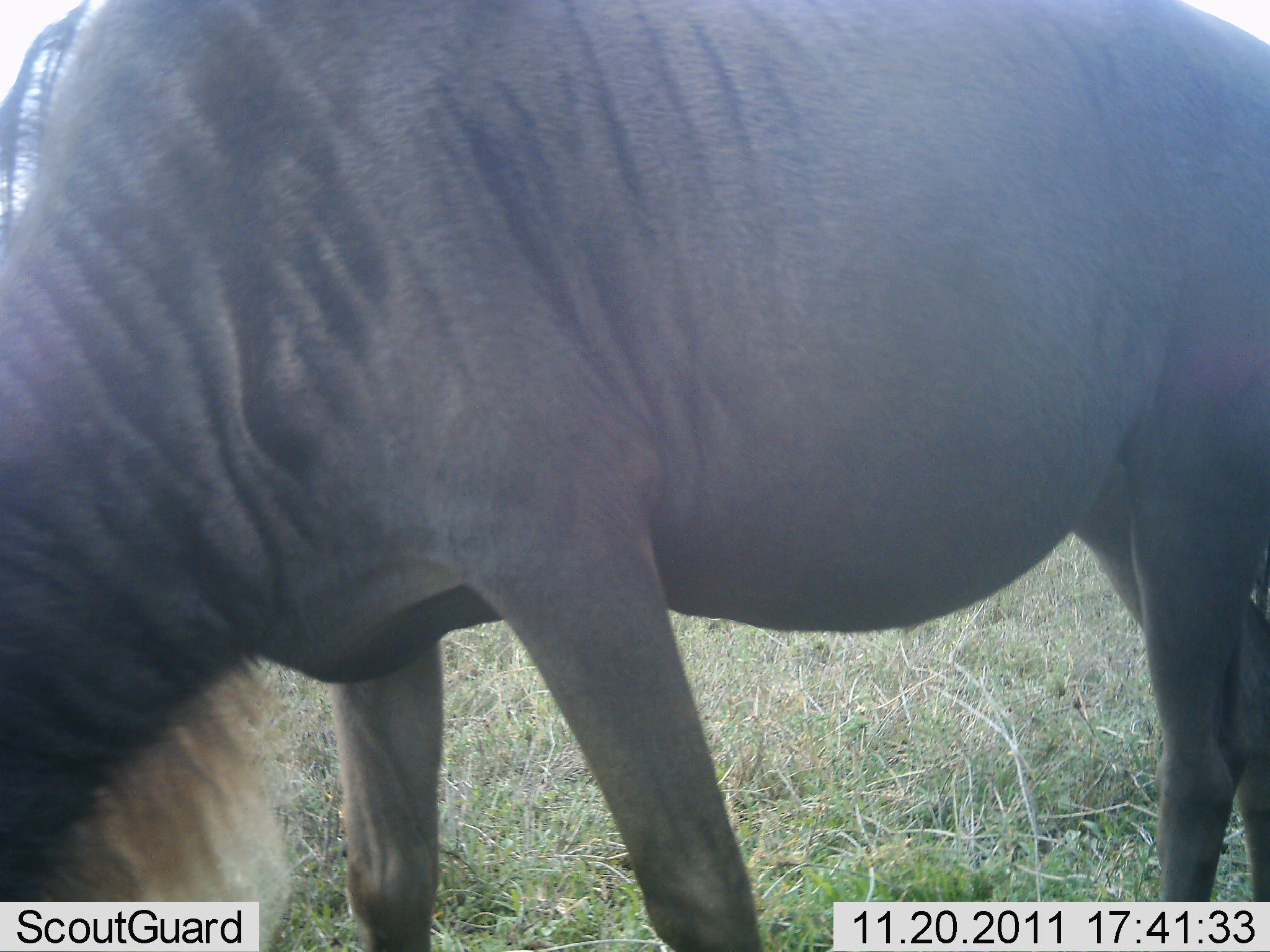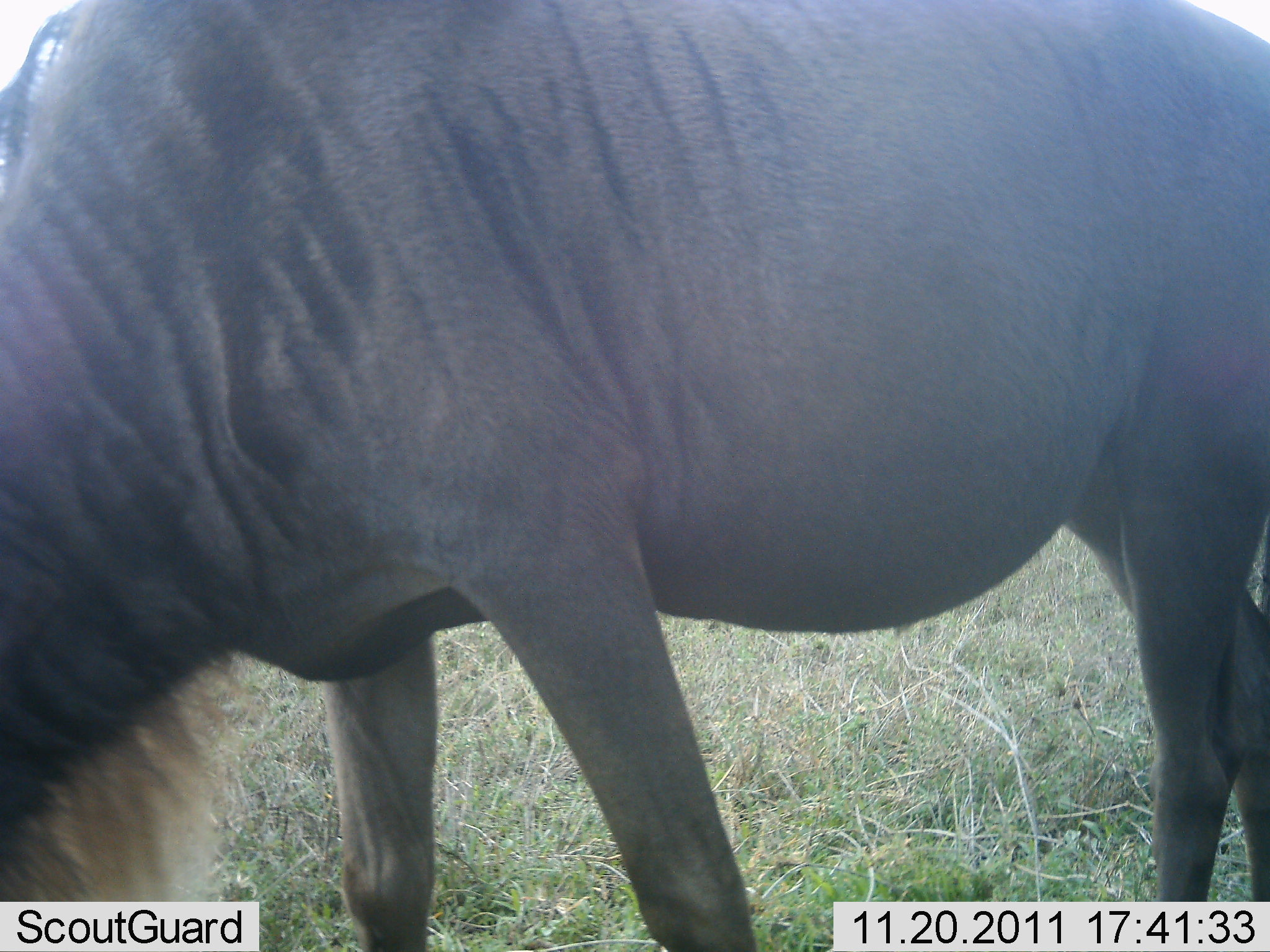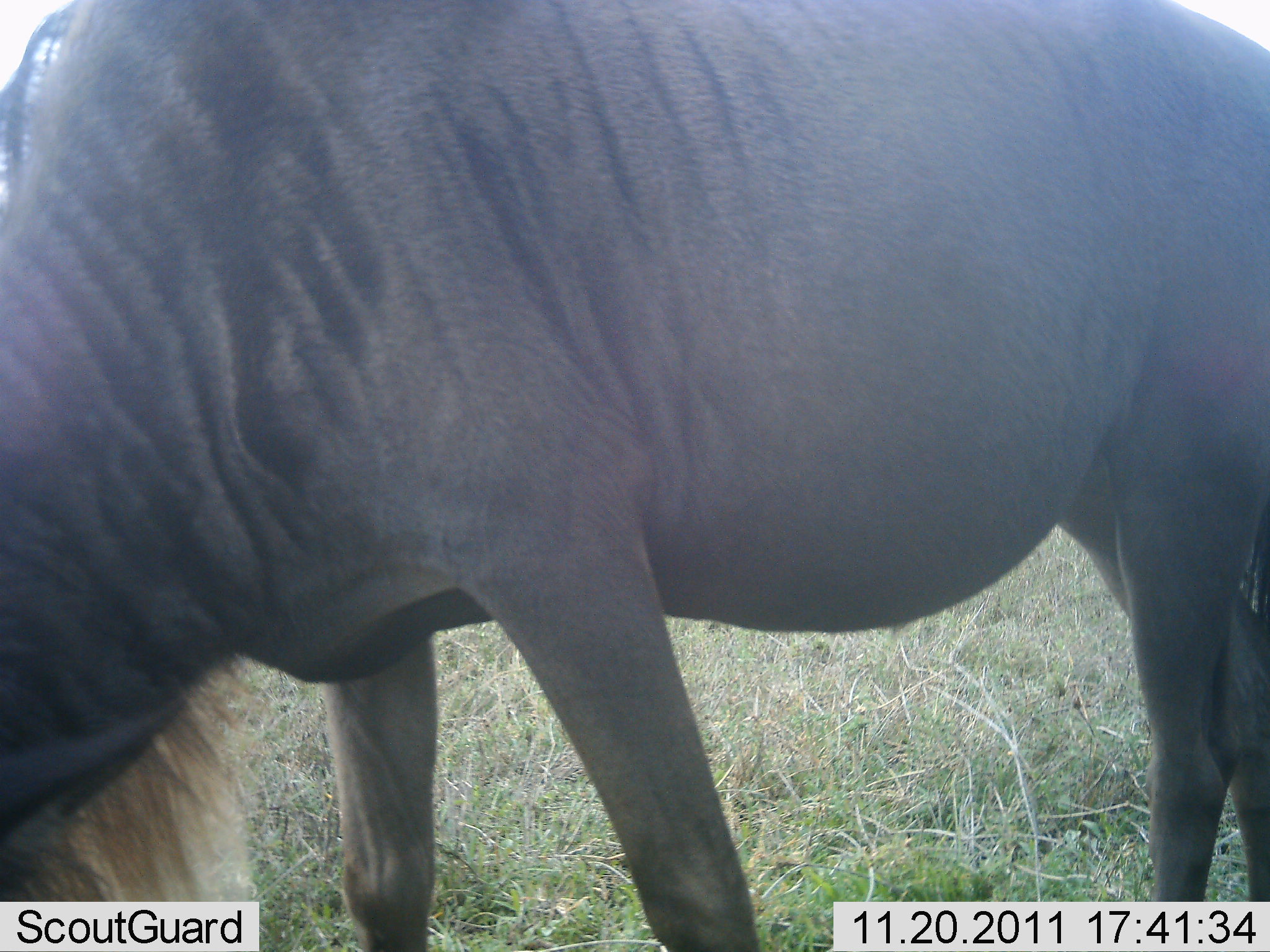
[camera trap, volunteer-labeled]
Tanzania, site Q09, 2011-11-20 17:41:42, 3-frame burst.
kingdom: Animalia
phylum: Chordata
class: Mammalia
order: Artiodactyla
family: Bovidae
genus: Connochaetes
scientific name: Connochaetes taurinus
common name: blue wildebeest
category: wildebeest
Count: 1.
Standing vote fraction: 29%.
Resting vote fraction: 0%.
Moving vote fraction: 0%.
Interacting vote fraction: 0%.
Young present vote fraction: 0%.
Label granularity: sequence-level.